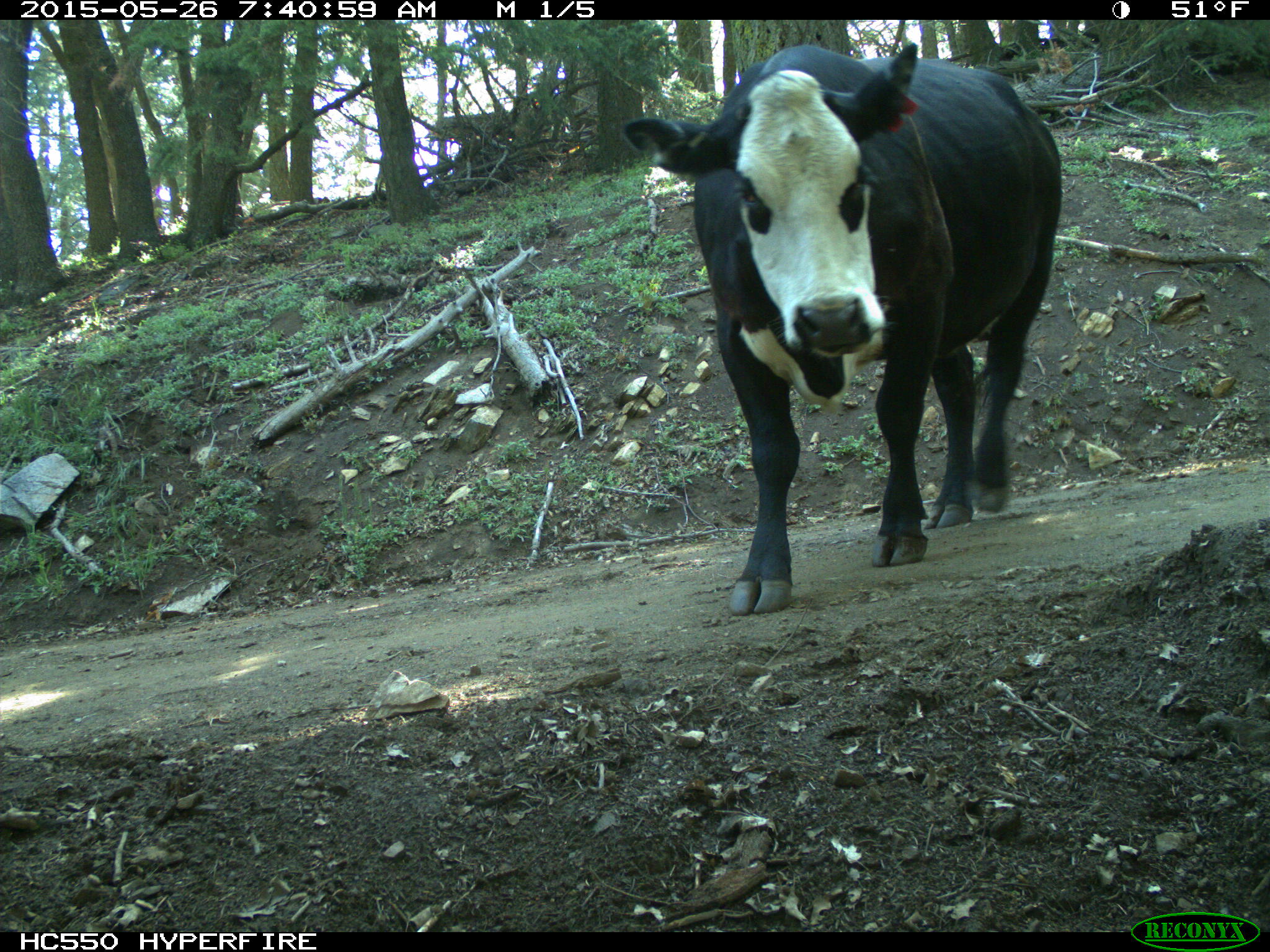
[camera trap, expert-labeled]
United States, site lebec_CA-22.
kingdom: Animalia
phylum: Chordata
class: Mammalia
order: Artiodactyla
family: Bovidae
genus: Bos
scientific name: Bos taurus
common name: domestic cow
Bos taurus (domestic cow).